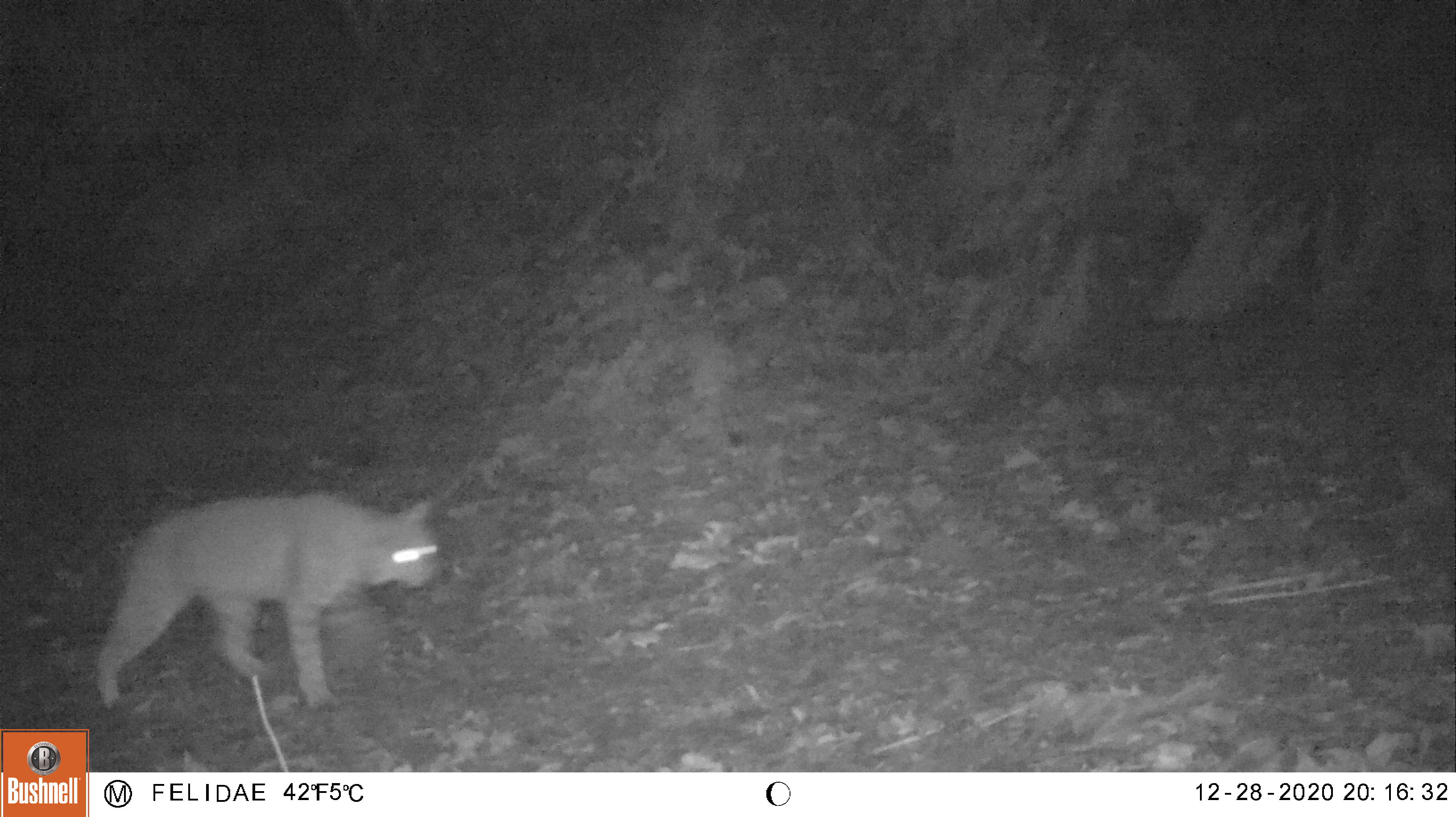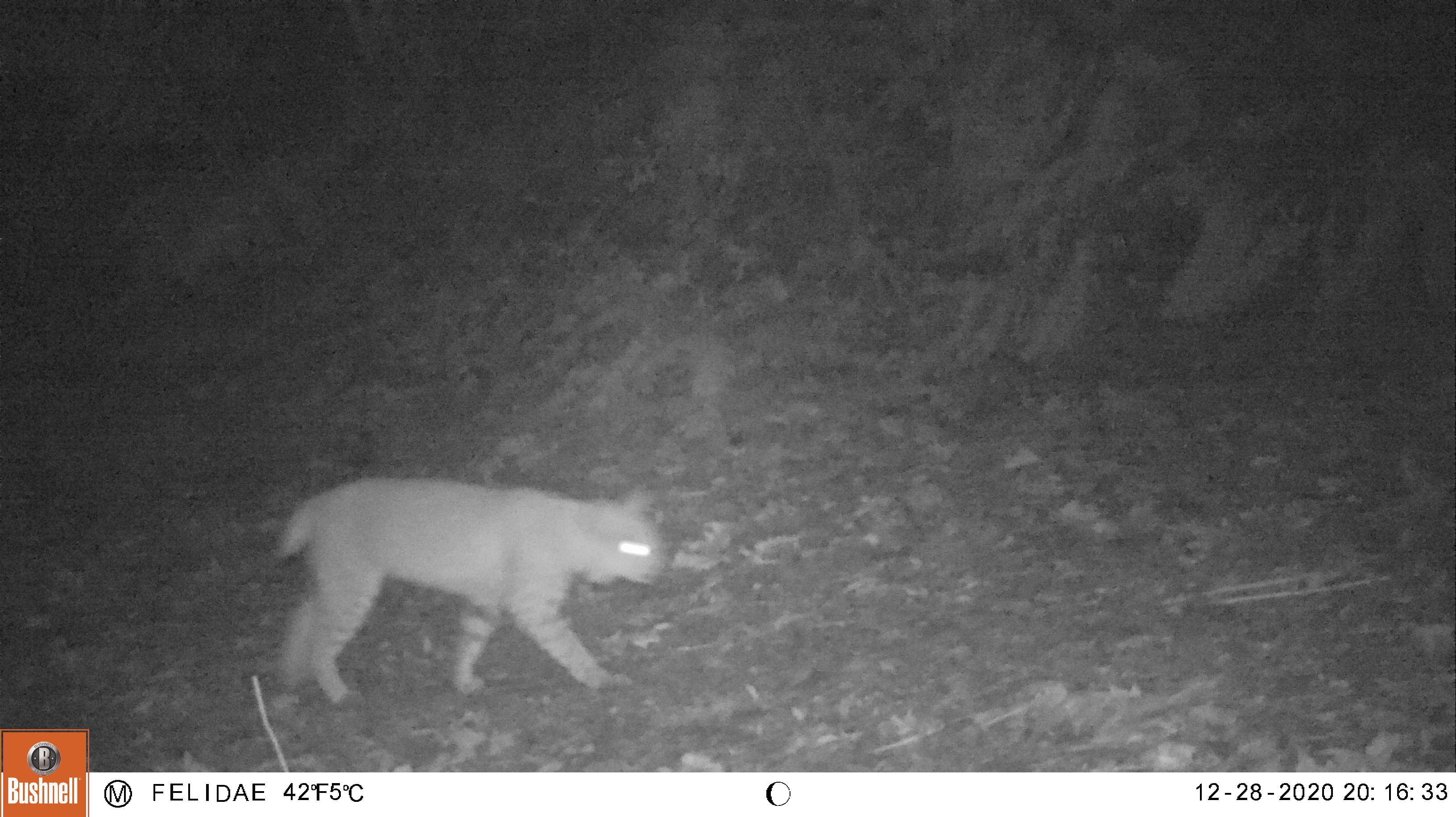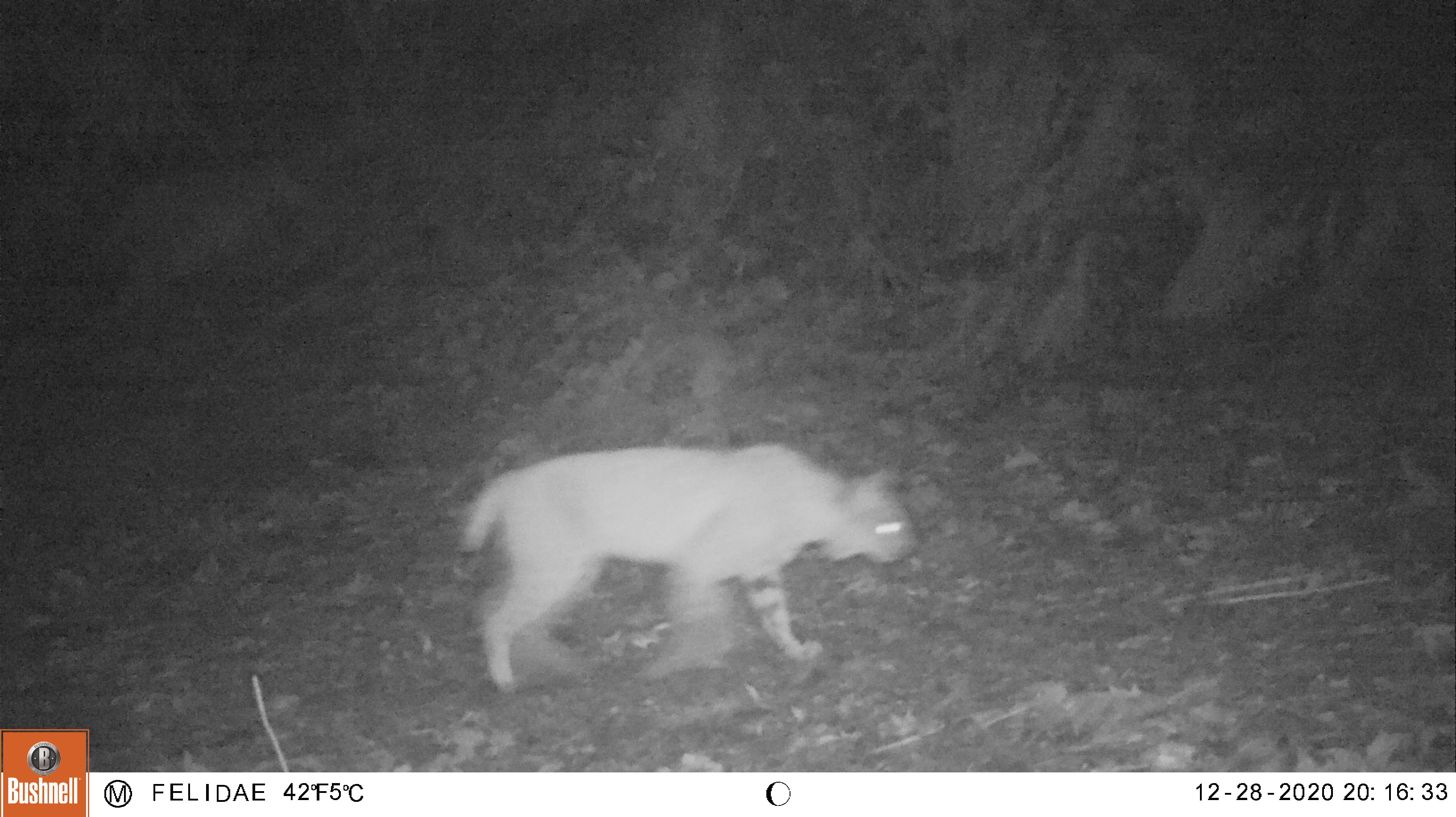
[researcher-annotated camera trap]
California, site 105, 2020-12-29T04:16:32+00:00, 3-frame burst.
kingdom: Animalia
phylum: Chordata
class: Mammalia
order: Carnivora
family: Felidae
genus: Lynx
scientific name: Lynx rufus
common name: bobcat